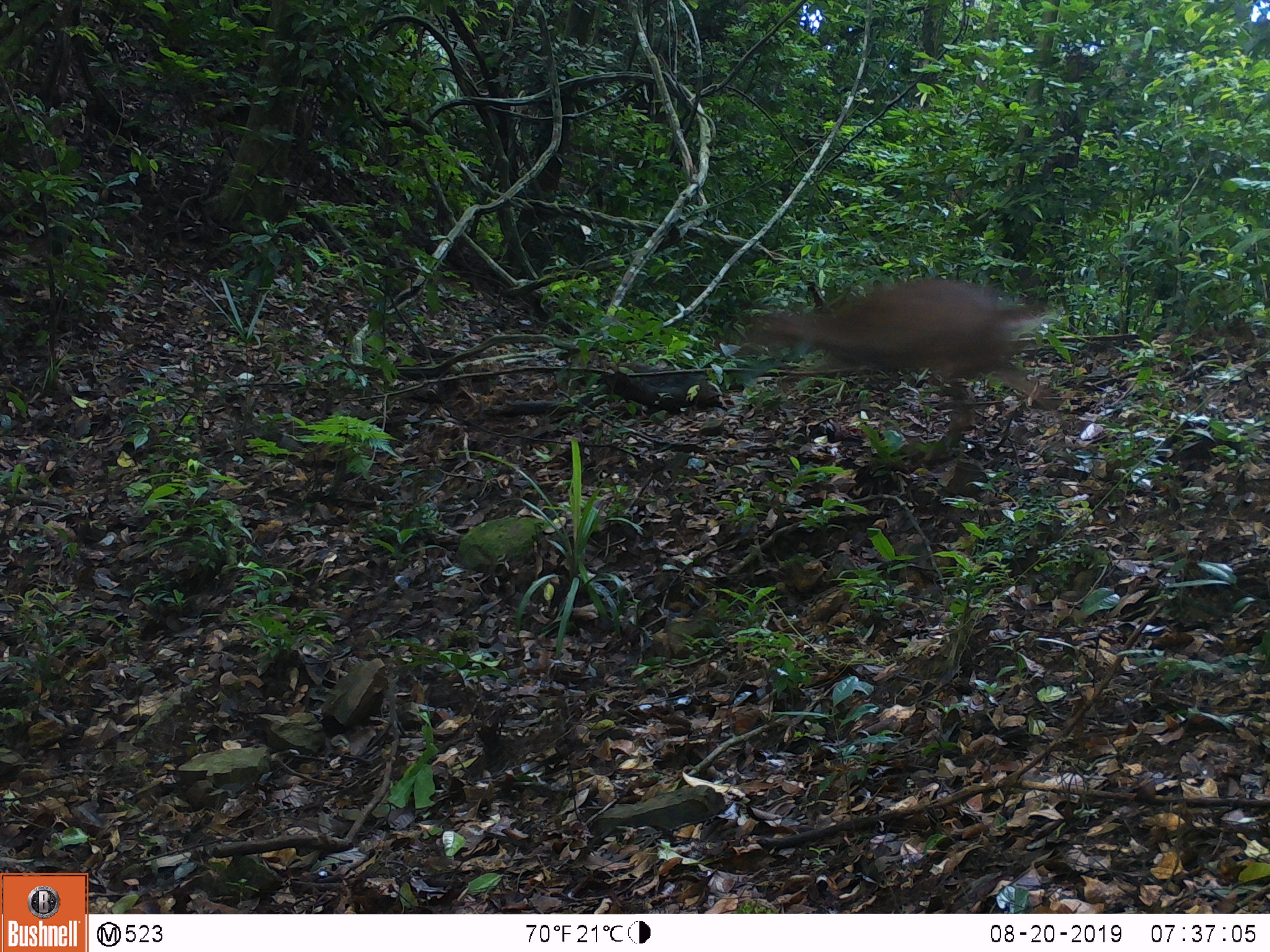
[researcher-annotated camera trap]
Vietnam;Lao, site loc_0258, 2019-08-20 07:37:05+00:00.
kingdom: Animalia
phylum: Chordata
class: Mammalia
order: Artiodactyla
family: Cervidae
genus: Muntiacus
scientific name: Muntiacus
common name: muntjacs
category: unidentified muntjac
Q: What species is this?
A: Unidentified muntjac (muntjacs) (Muntiacus).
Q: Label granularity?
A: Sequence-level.